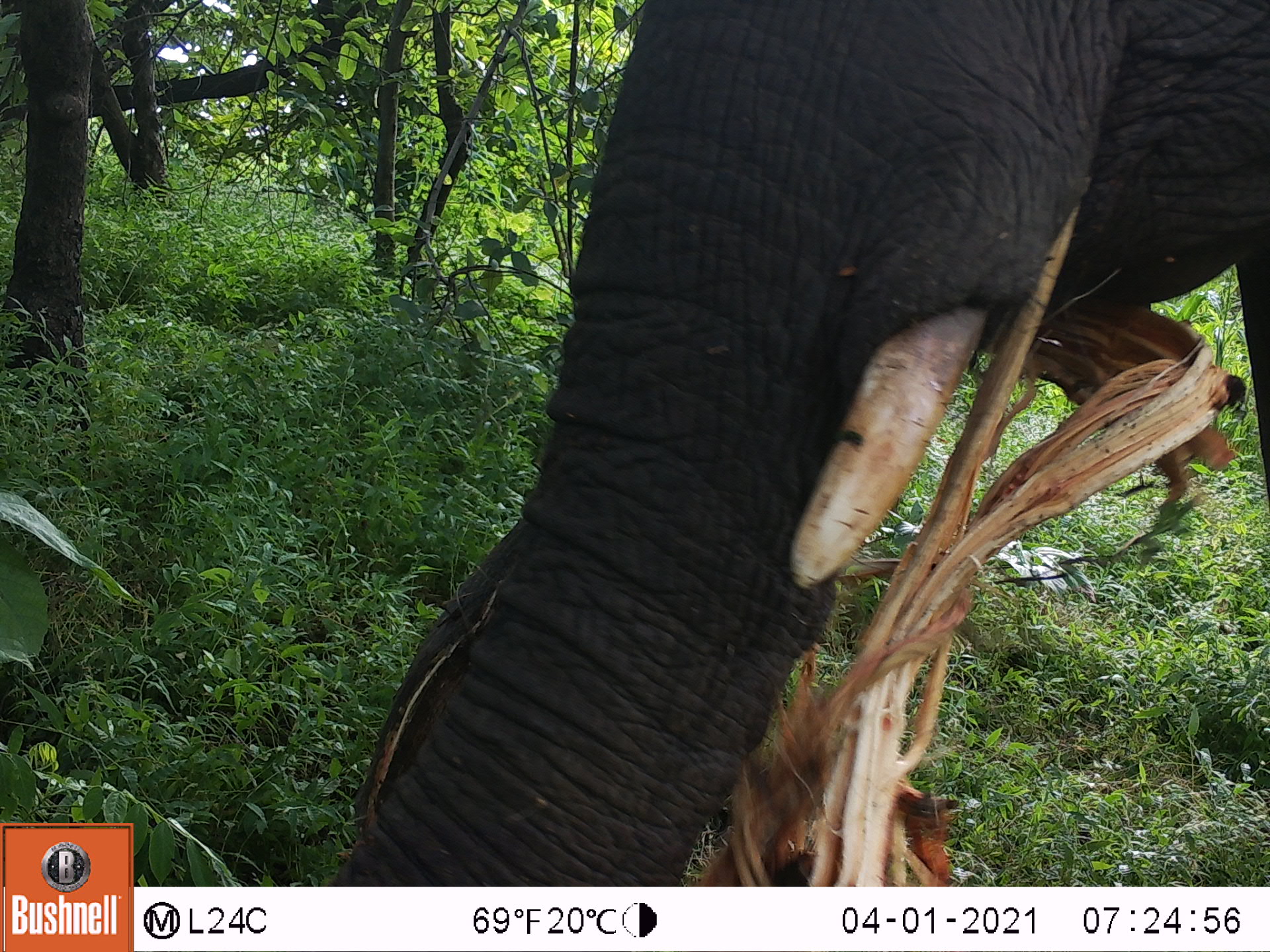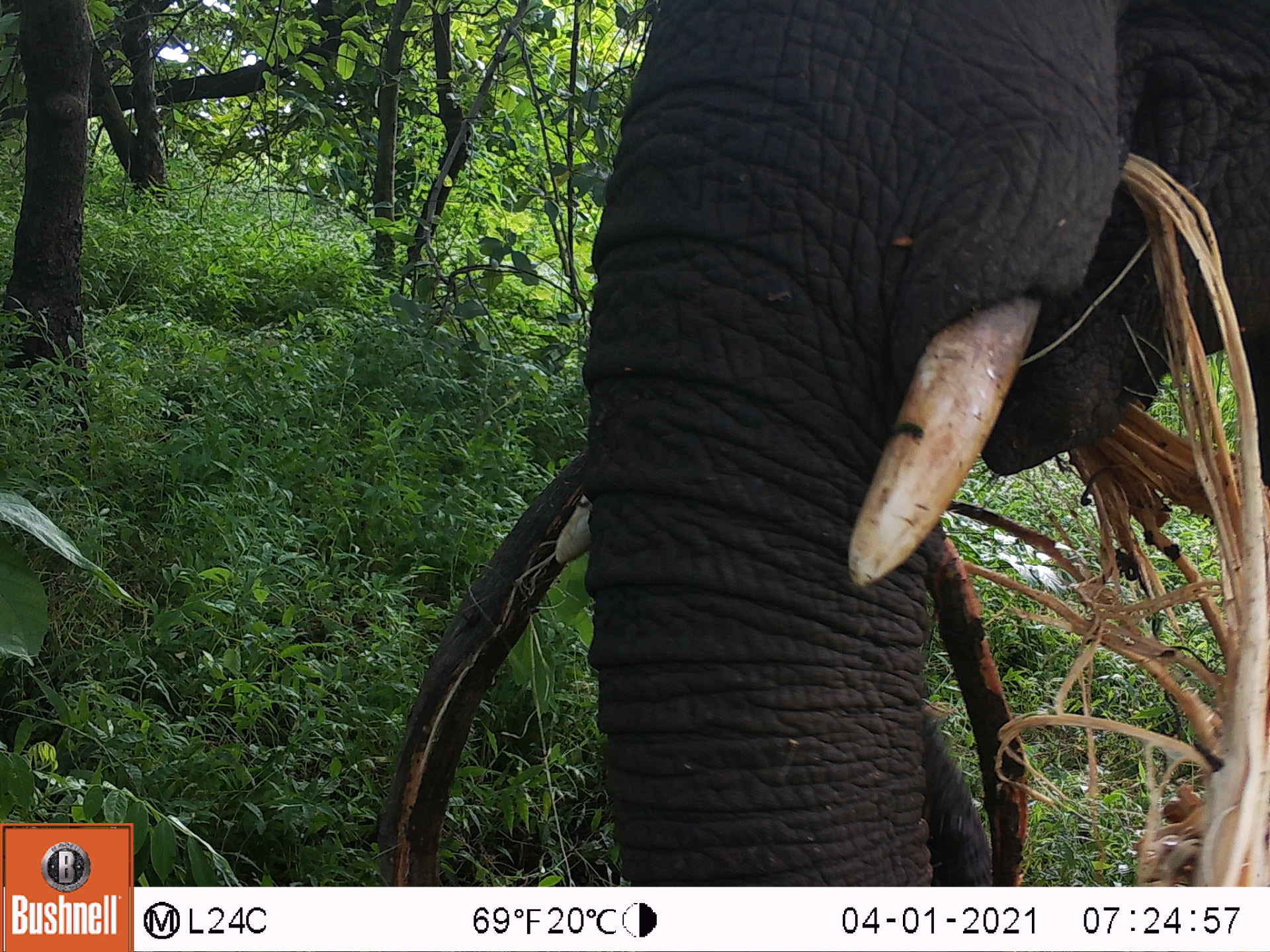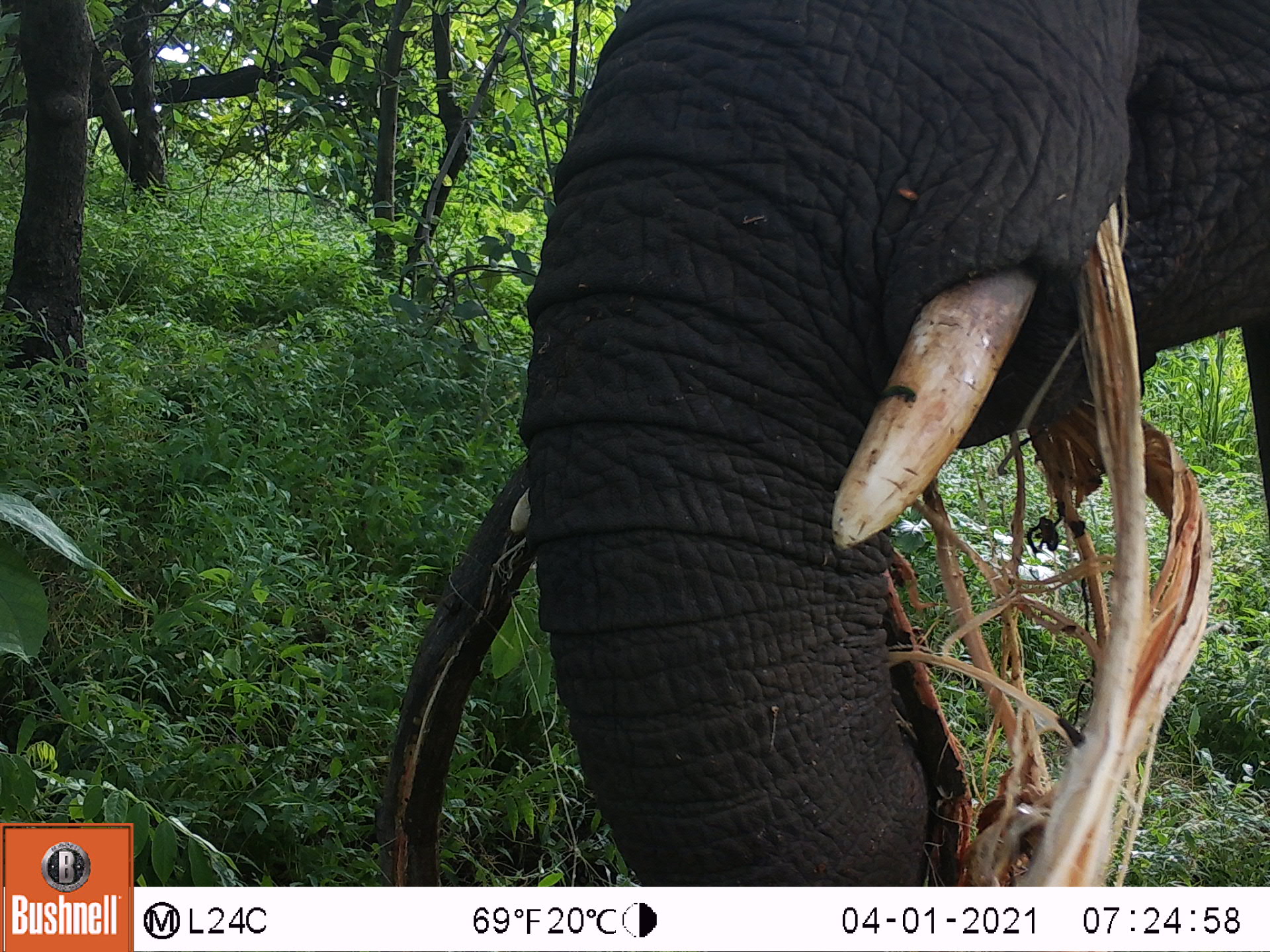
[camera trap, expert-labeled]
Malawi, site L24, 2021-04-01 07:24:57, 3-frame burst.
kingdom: Animalia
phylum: Chordata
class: Mammalia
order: Proboscidea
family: Elephantidae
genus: Loxodonta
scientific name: Loxodonta africana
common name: african savanna elephant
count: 1